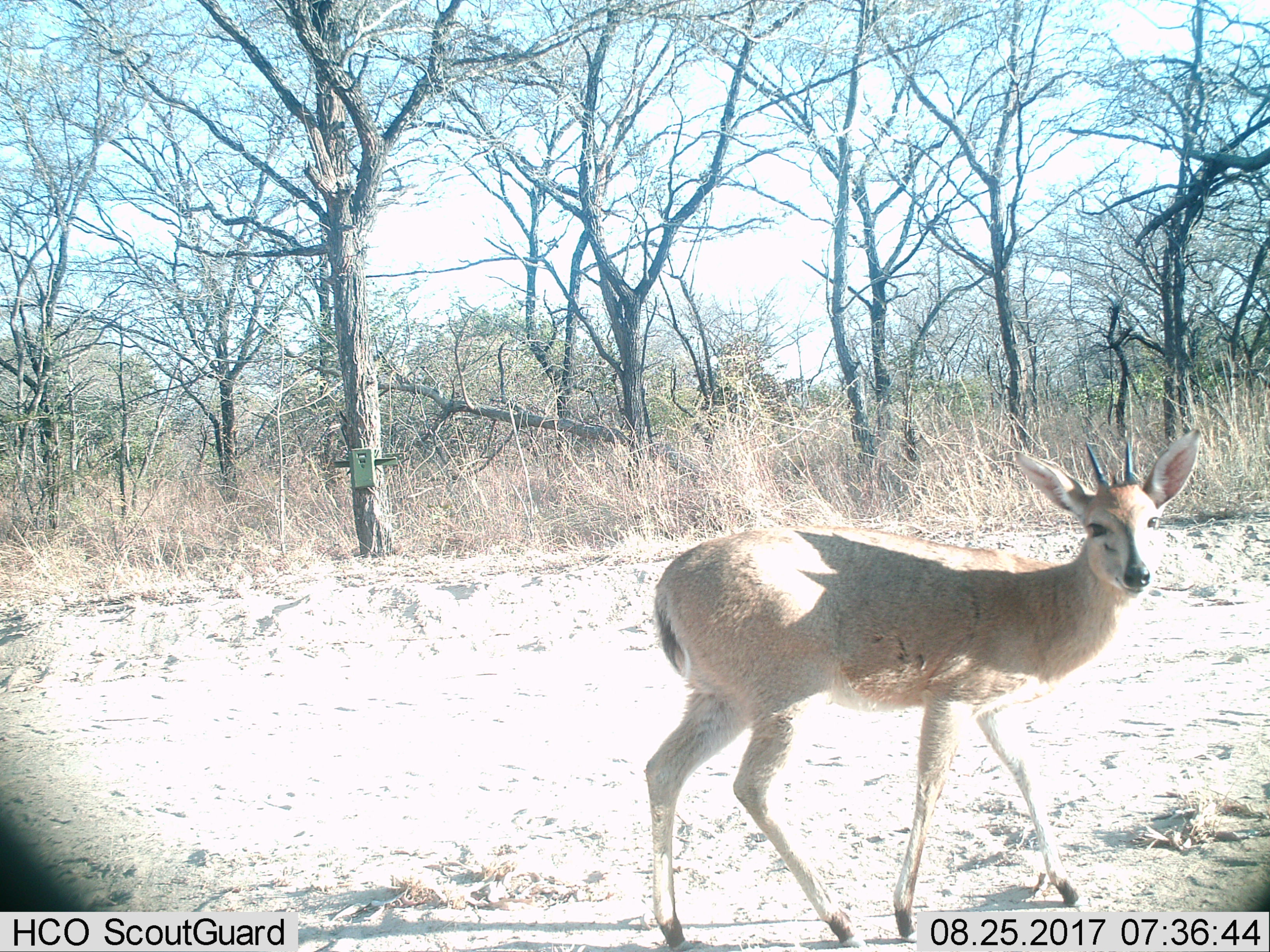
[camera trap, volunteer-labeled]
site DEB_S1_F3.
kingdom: Animalia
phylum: Chordata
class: Mammalia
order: Artiodactyla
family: Bovidae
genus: Sylvicapra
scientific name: Sylvicapra grimmia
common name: common duiker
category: duikercommongrey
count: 1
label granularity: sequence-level